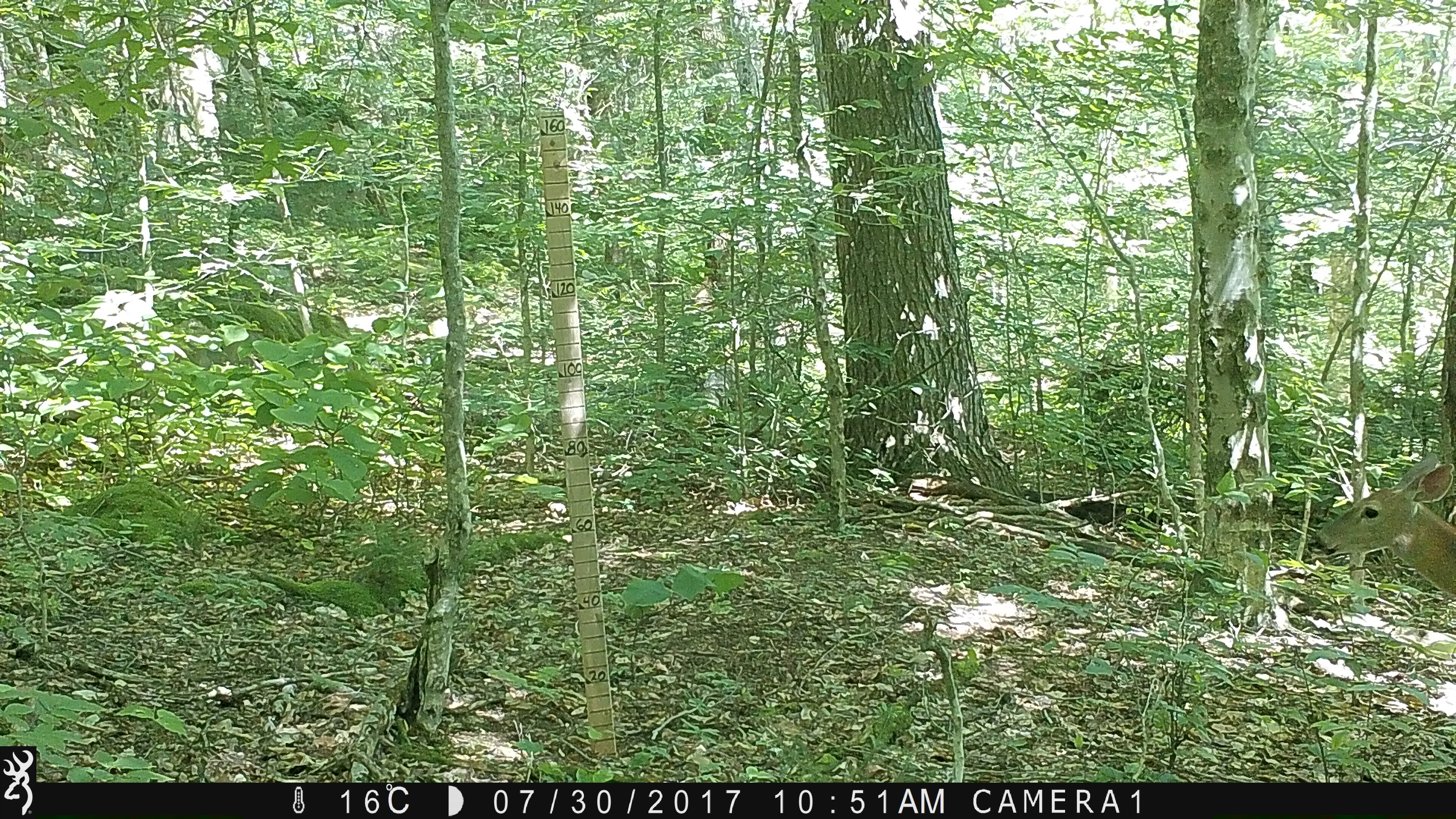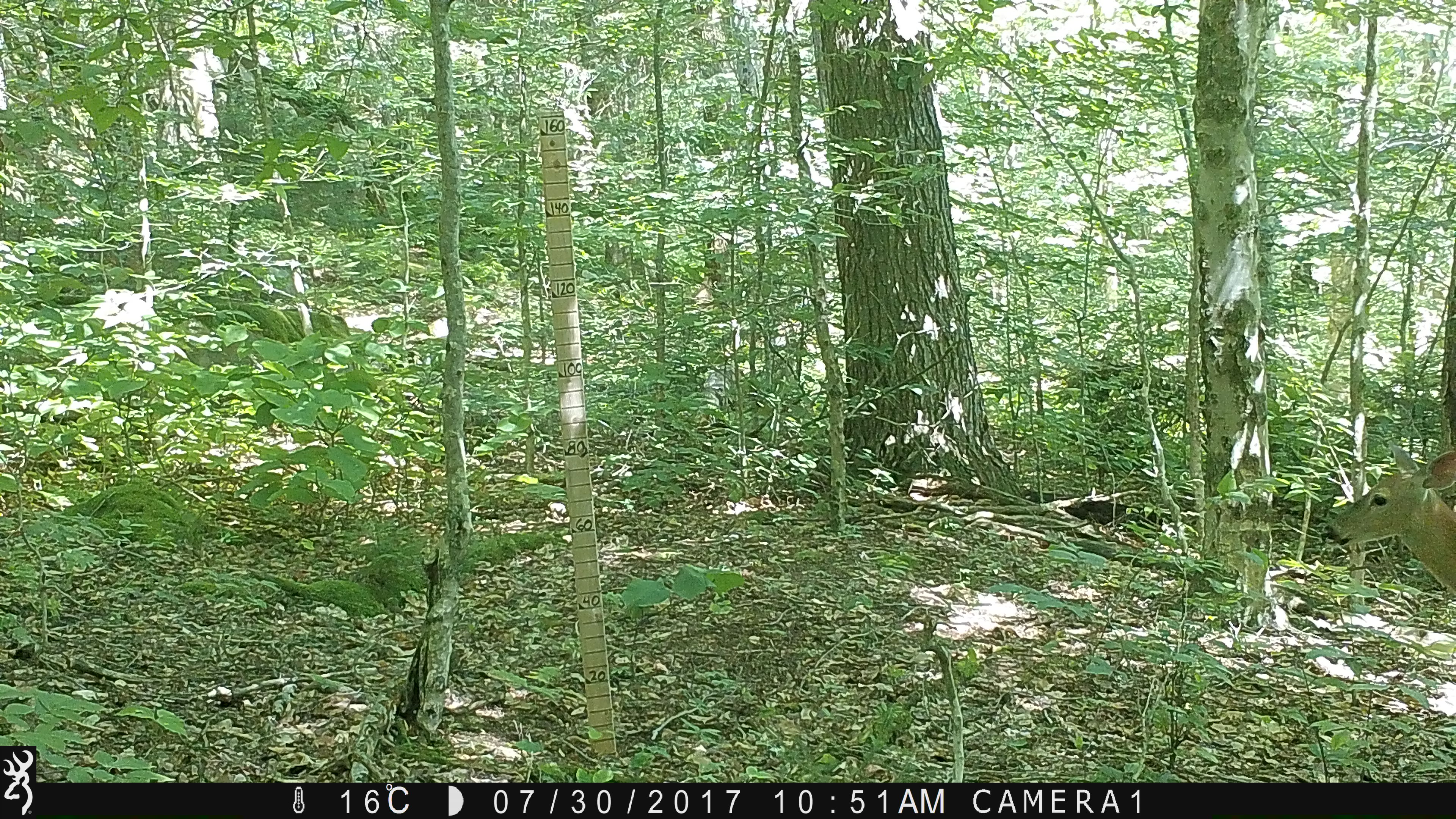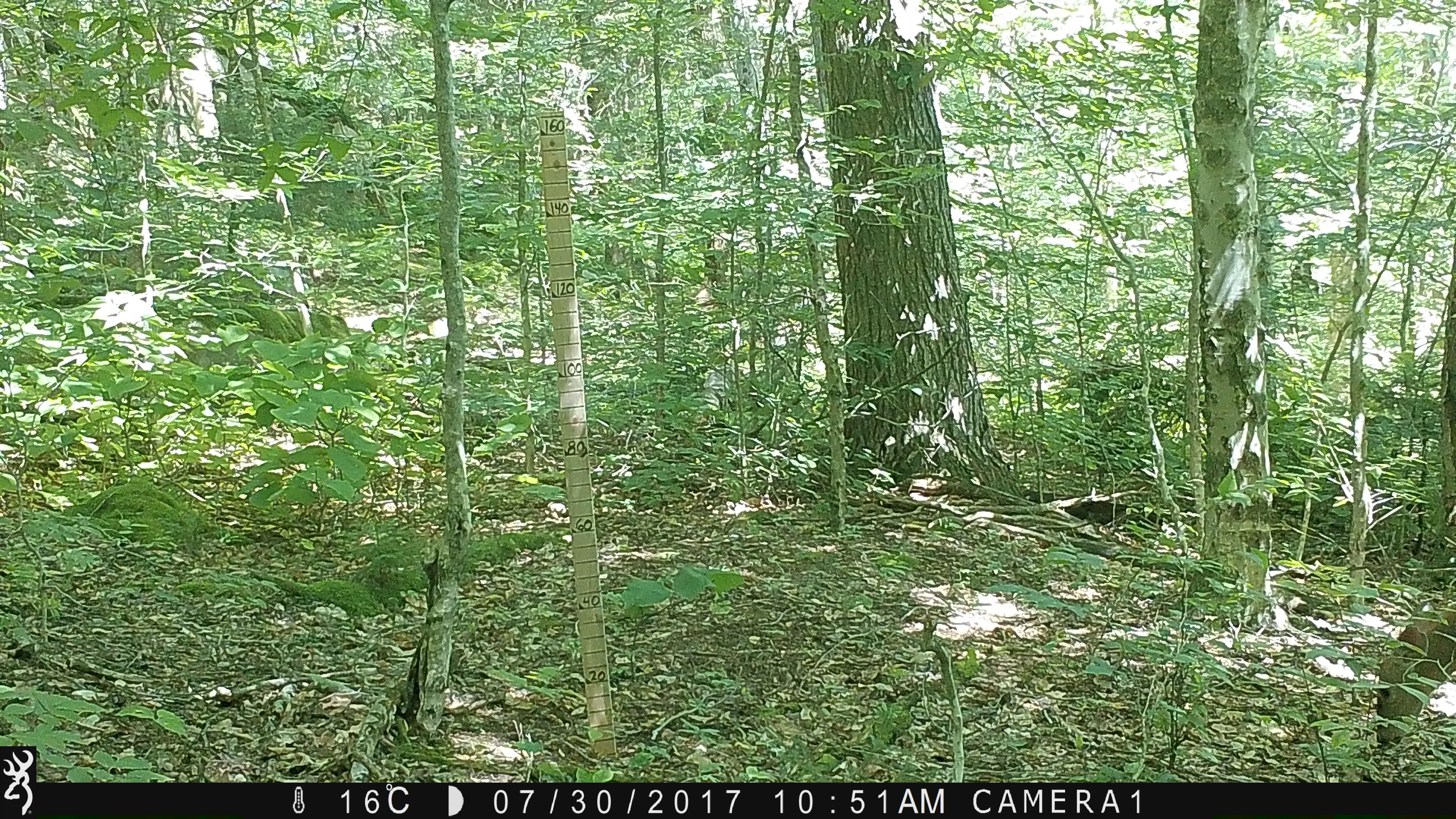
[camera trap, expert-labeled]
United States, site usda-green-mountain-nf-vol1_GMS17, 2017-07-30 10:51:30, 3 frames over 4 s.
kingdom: Animalia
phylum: Chordata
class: Mammalia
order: Artiodactyla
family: Cervidae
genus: Odocoileus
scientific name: Odocoileus virginianus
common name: white-tailed deer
White-tailed deer (Odocoileus virginianus).